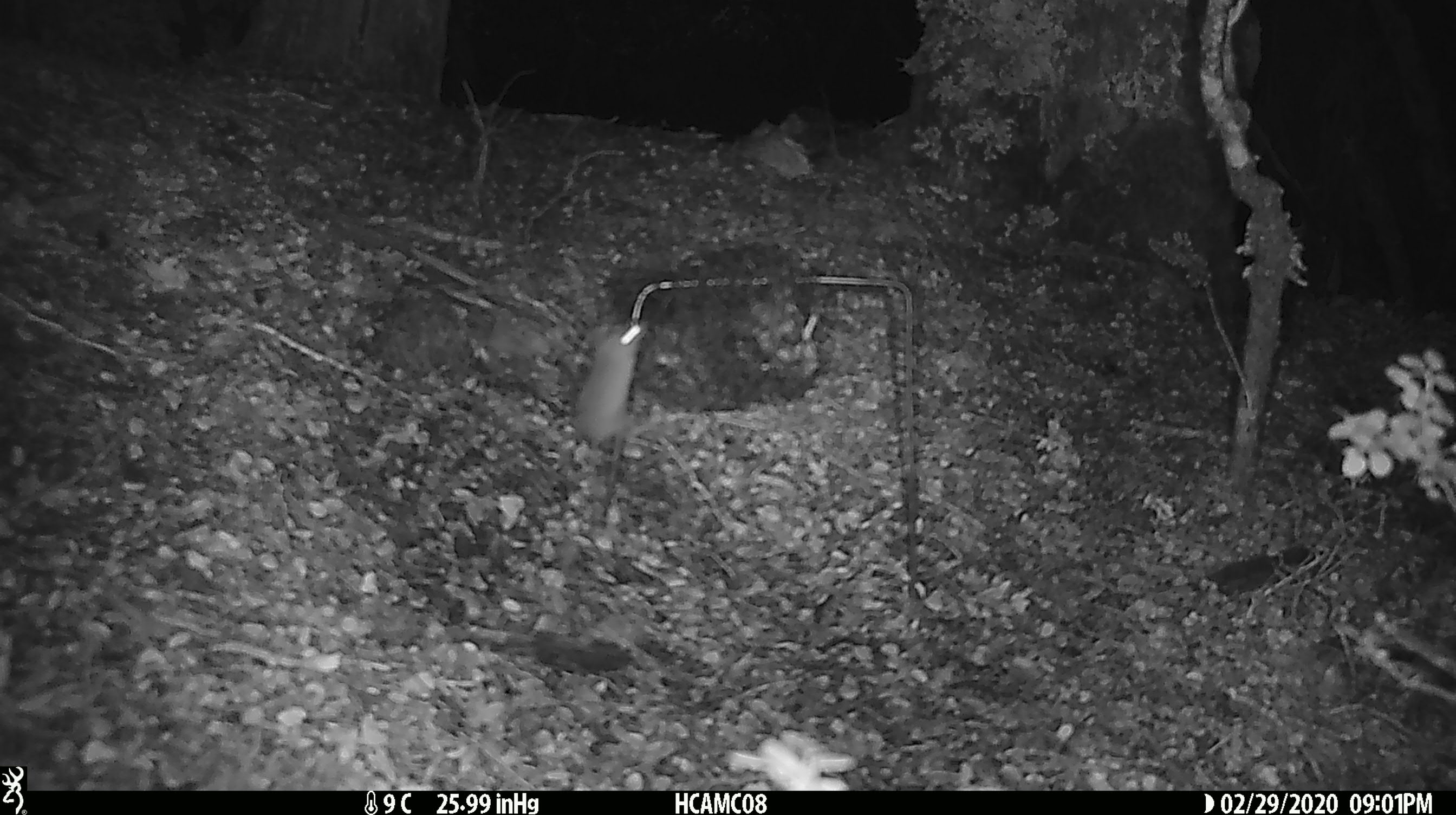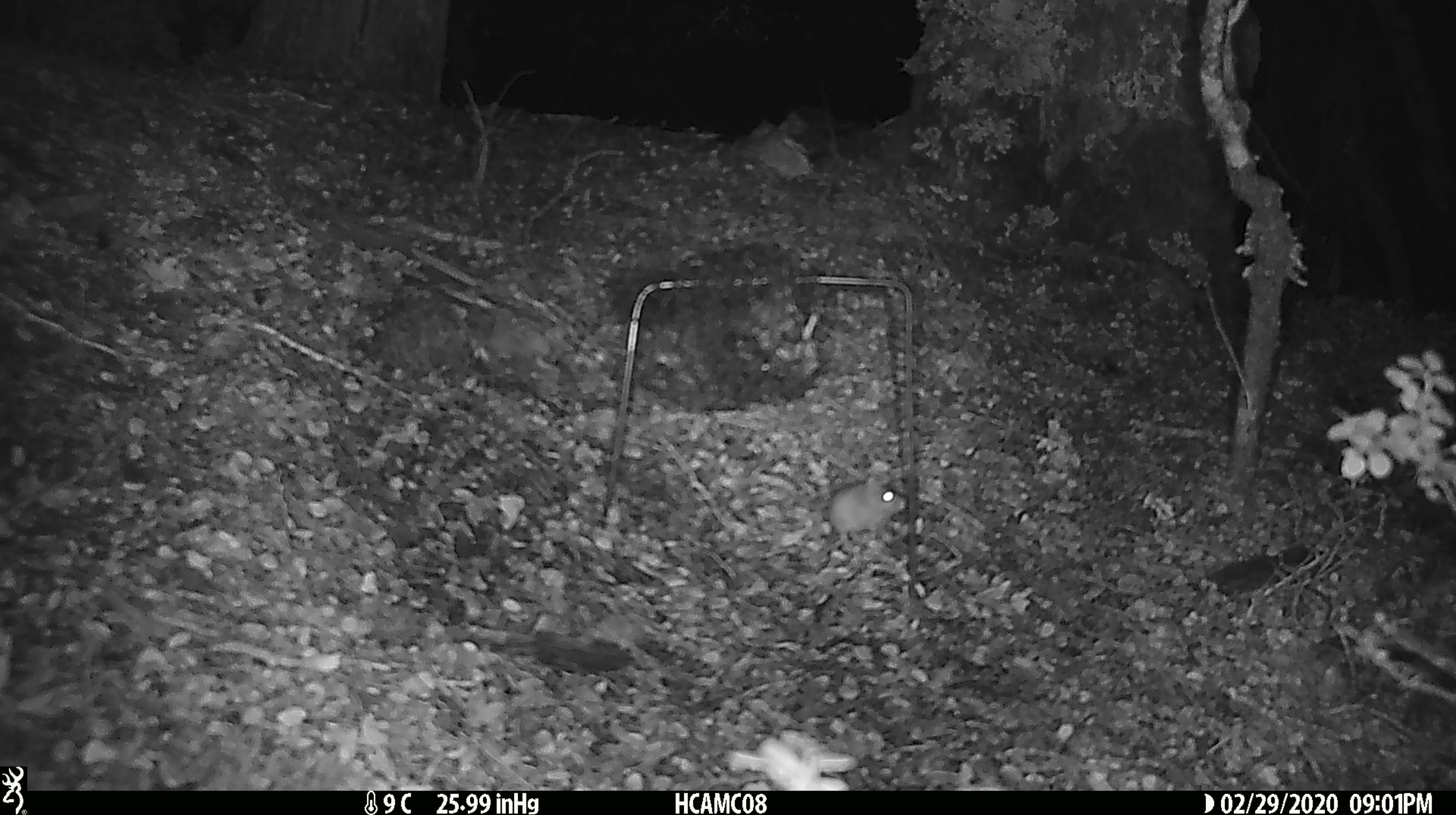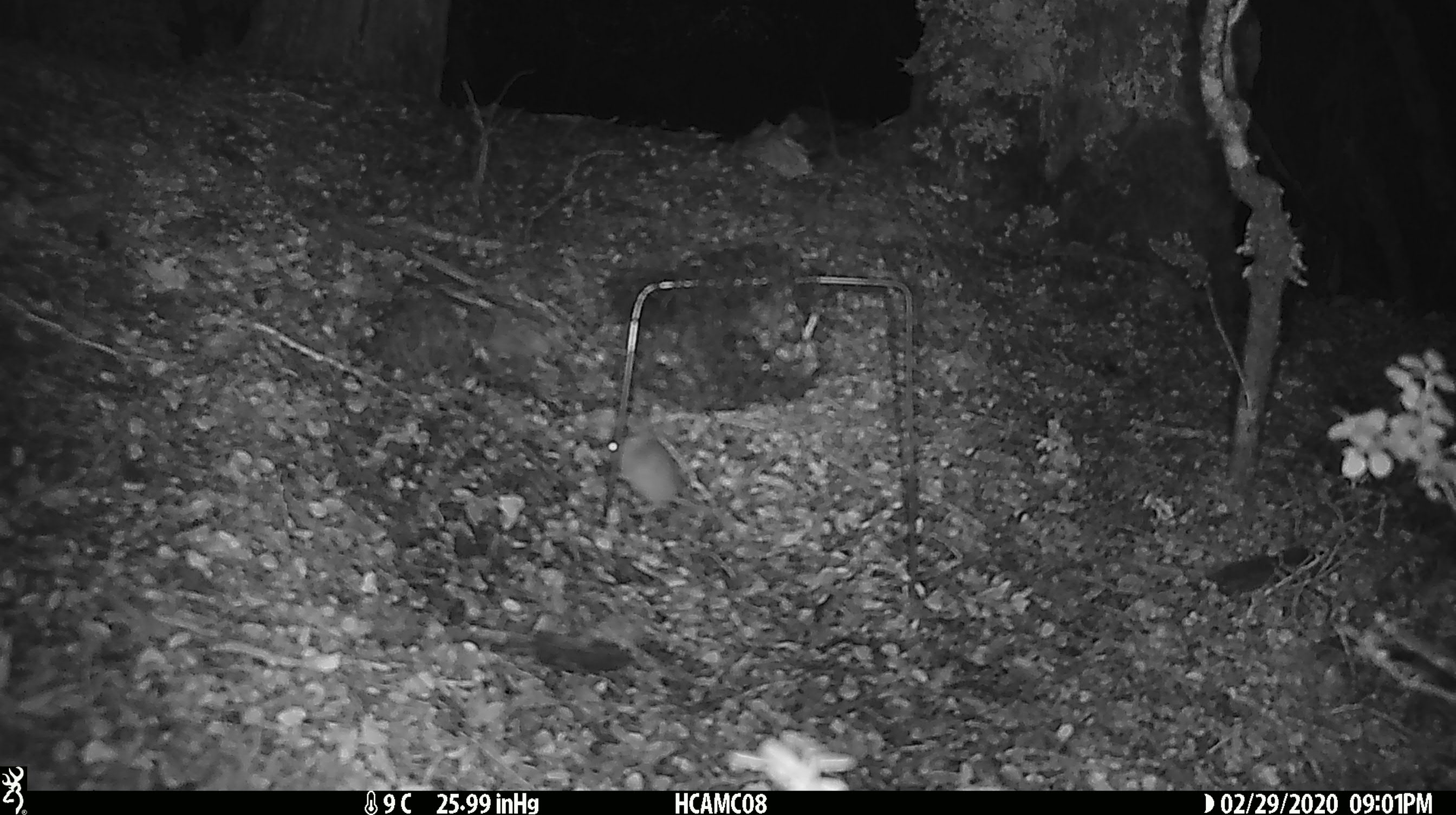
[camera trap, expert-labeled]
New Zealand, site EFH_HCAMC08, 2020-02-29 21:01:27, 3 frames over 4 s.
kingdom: Animalia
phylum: Chordata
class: Mammalia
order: Rodentia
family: Muridae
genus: Mus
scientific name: Mus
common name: mouse